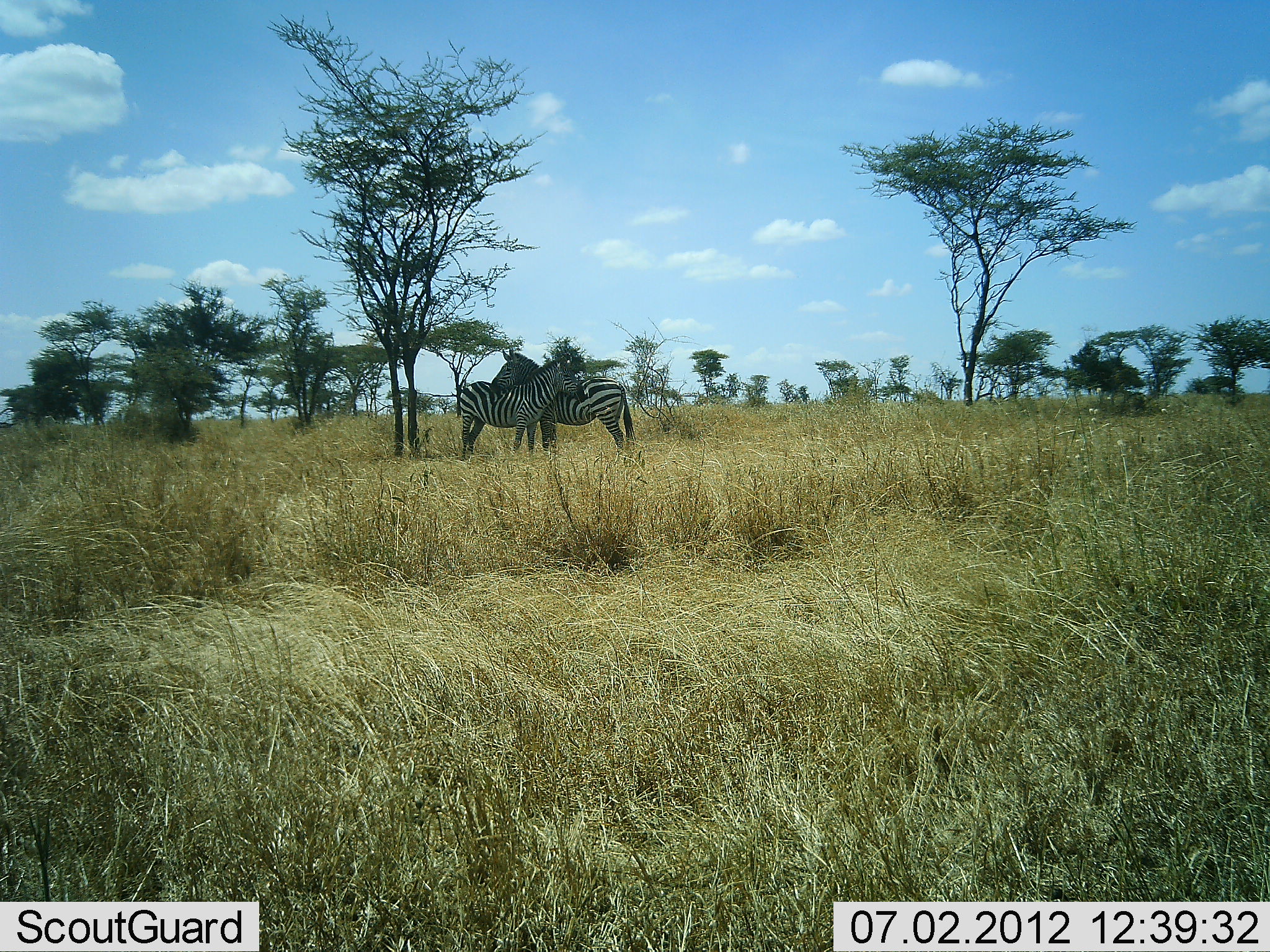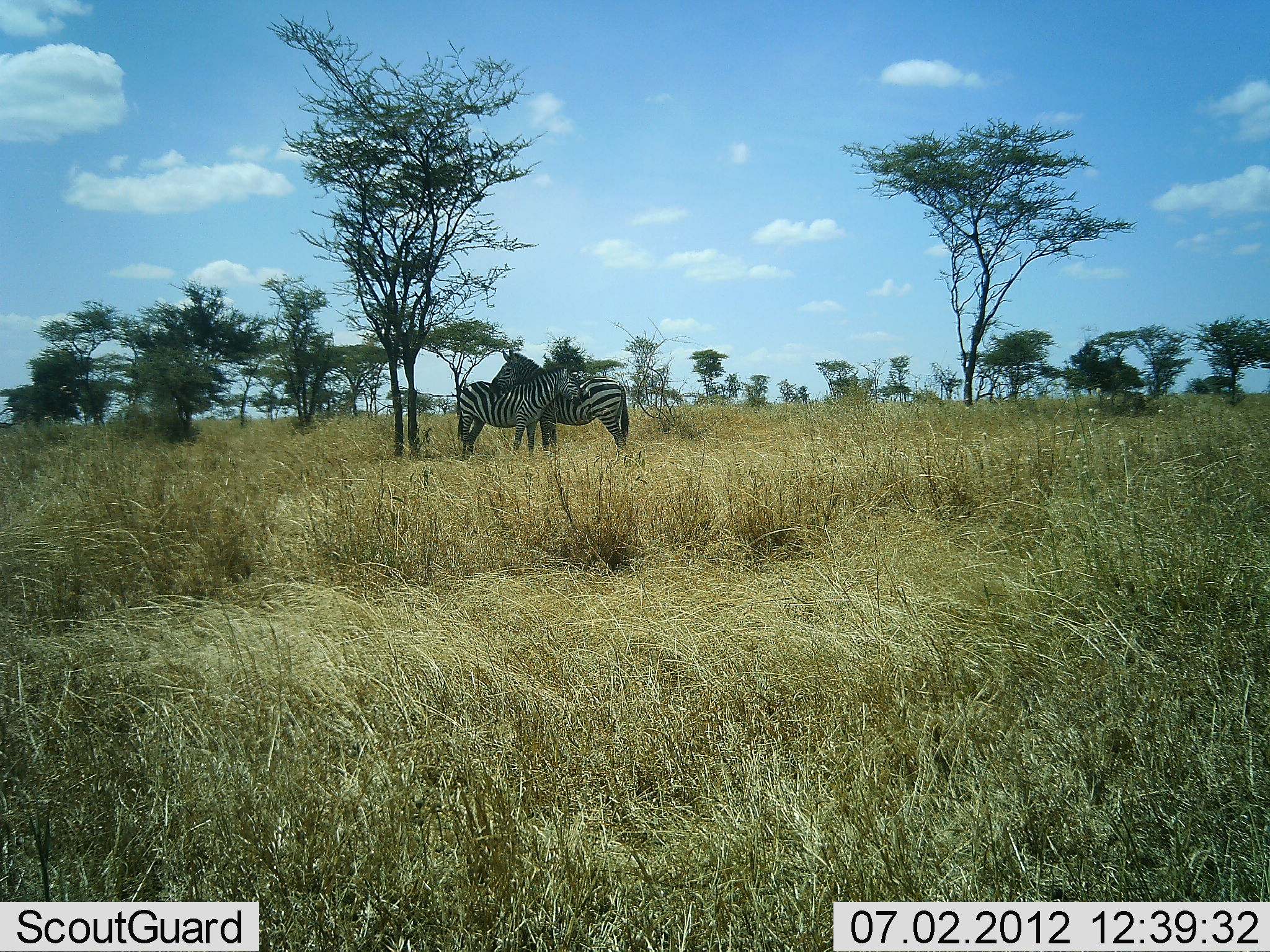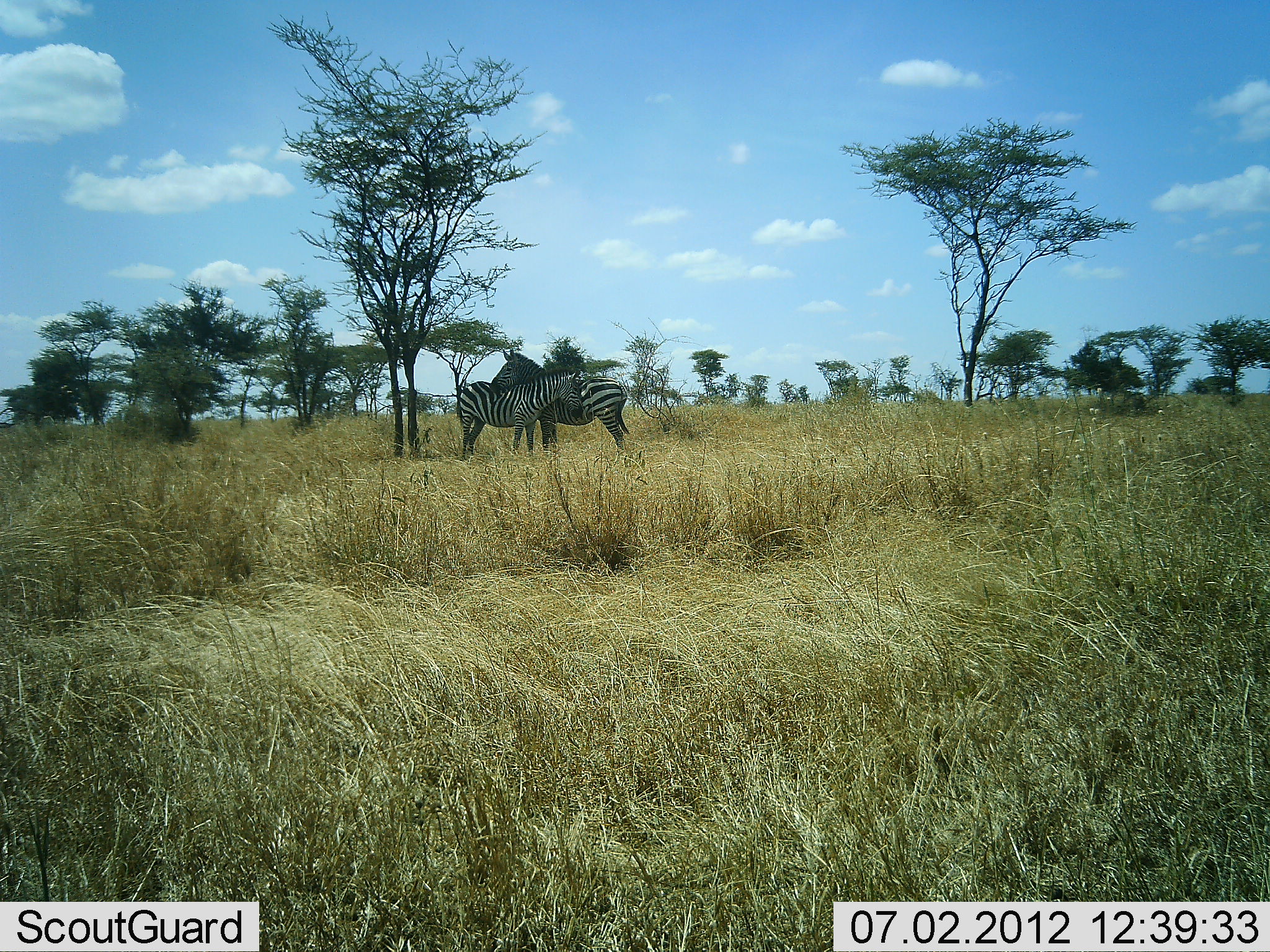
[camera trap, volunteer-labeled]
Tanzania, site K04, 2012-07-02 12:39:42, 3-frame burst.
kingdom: Animalia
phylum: Chordata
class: Mammalia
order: Perissodactyla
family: Equidae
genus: Equus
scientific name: Equus quagga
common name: plains zebra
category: zebra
Zebra (plains zebra) (Equus quagga), count 2. Behavior (volunteer vote fractions): standing 70%, resting 0%, moving 0%, interacting 60%. Young present (vote fraction): 10%. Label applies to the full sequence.